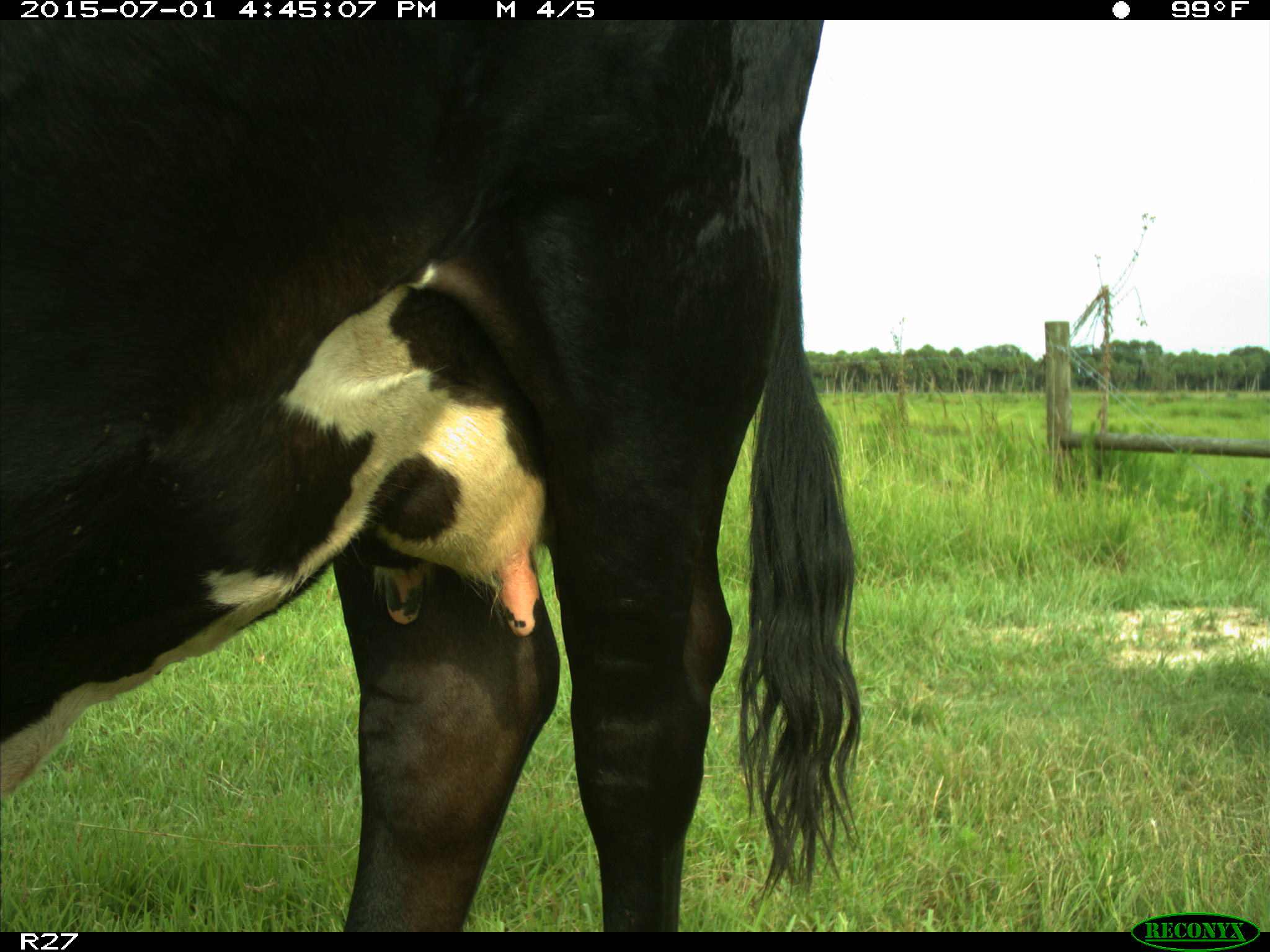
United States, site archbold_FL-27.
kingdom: Animalia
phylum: Chordata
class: Mammalia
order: Artiodactyla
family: Bovidae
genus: Bos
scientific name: Bos taurus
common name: domestic cow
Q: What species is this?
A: Bos taurus (domestic cow).